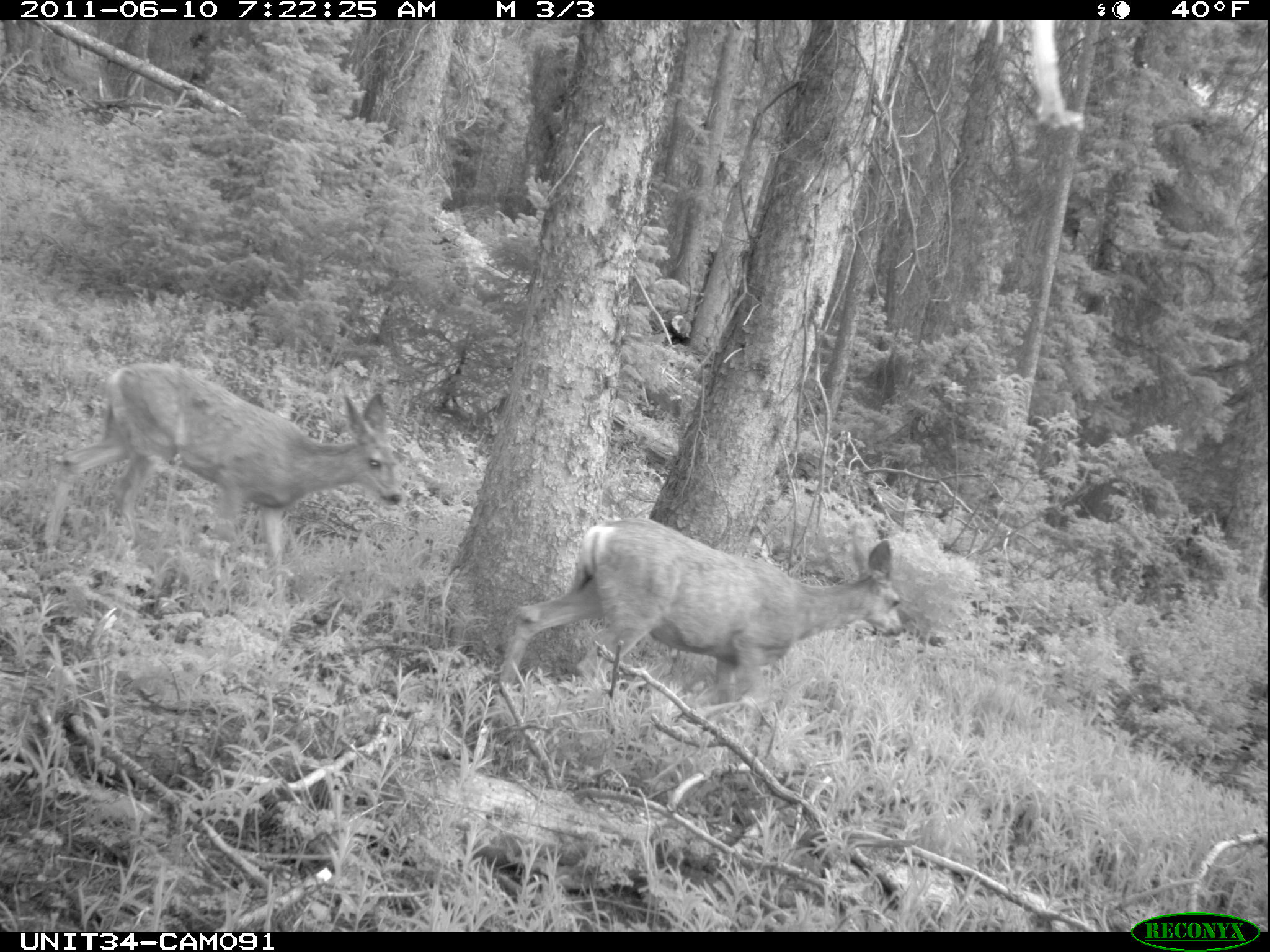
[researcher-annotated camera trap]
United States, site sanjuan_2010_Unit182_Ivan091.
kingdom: Animalia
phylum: Chordata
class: Mammalia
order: Artiodactyla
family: Cervidae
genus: Odocoileus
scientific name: Odocoileus hemionus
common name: mule deer